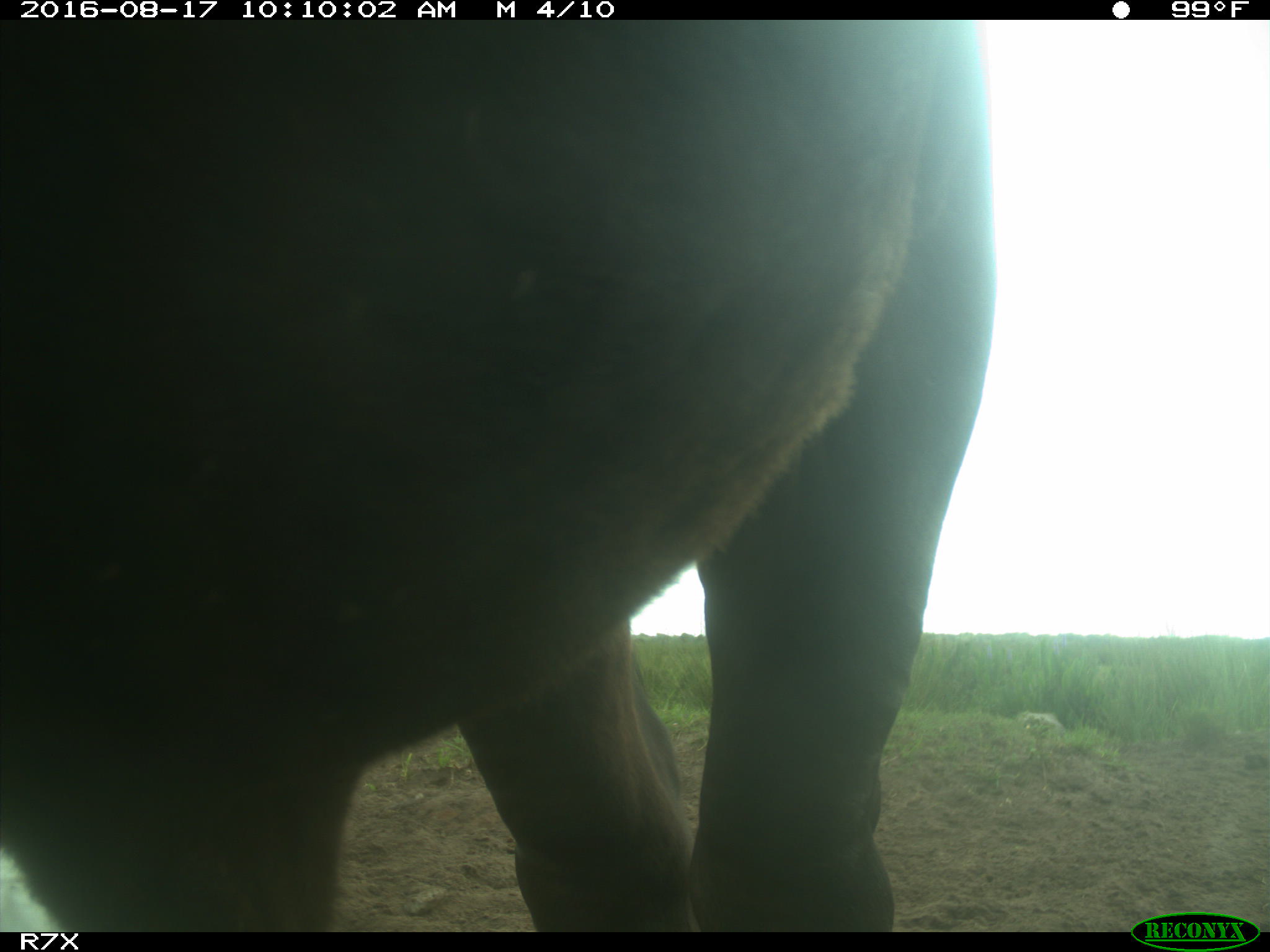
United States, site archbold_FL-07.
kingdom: Animalia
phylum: Chordata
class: Mammalia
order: Artiodactyla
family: Bovidae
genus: Bos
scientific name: Bos taurus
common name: domestic cow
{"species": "Bos taurus (domestic cow)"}